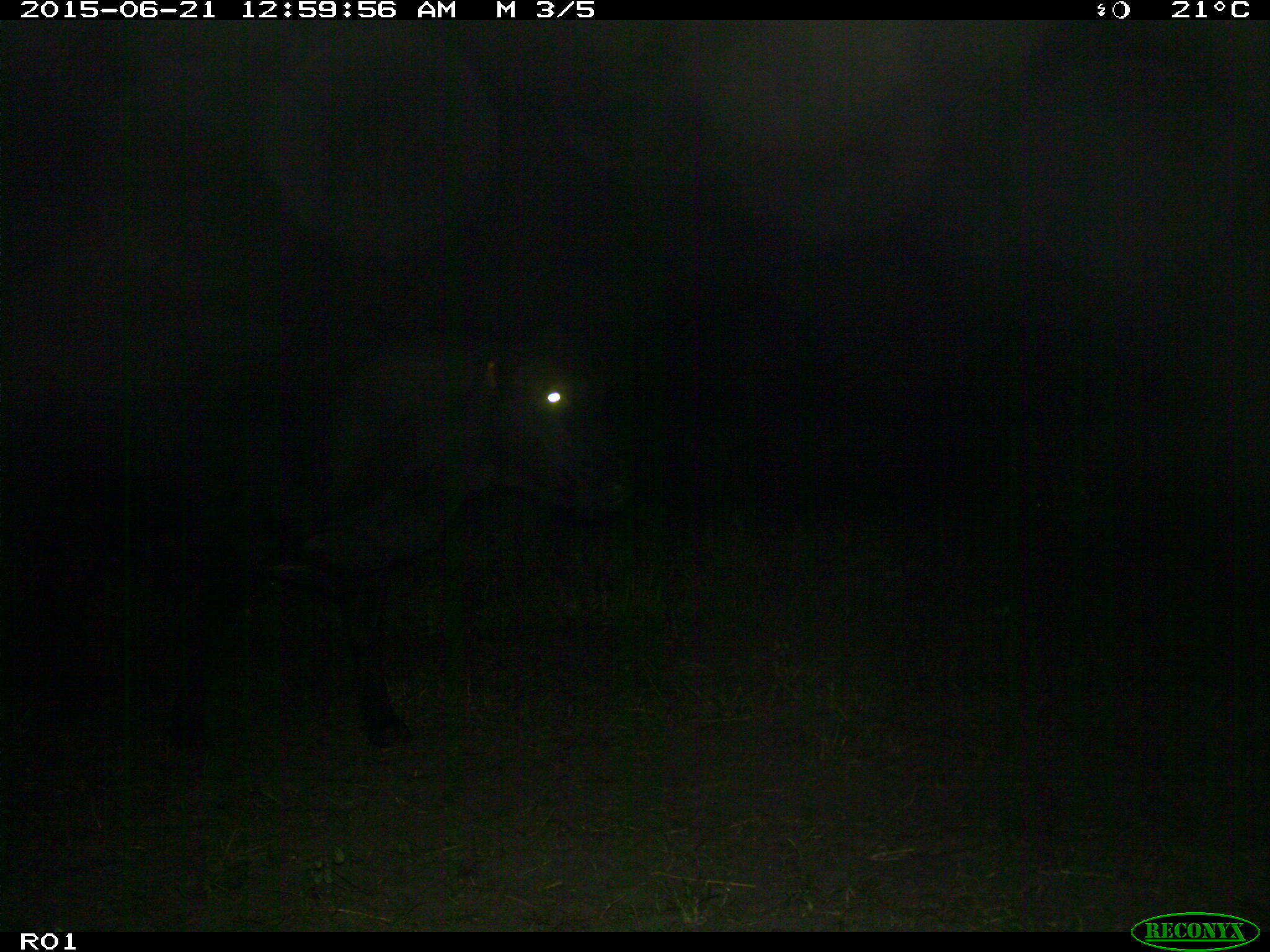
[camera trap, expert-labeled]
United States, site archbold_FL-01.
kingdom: Animalia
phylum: Chordata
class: Mammalia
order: Artiodactyla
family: Bovidae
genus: Bos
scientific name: Bos taurus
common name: domestic cow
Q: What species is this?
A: Bos taurus (domestic cow).